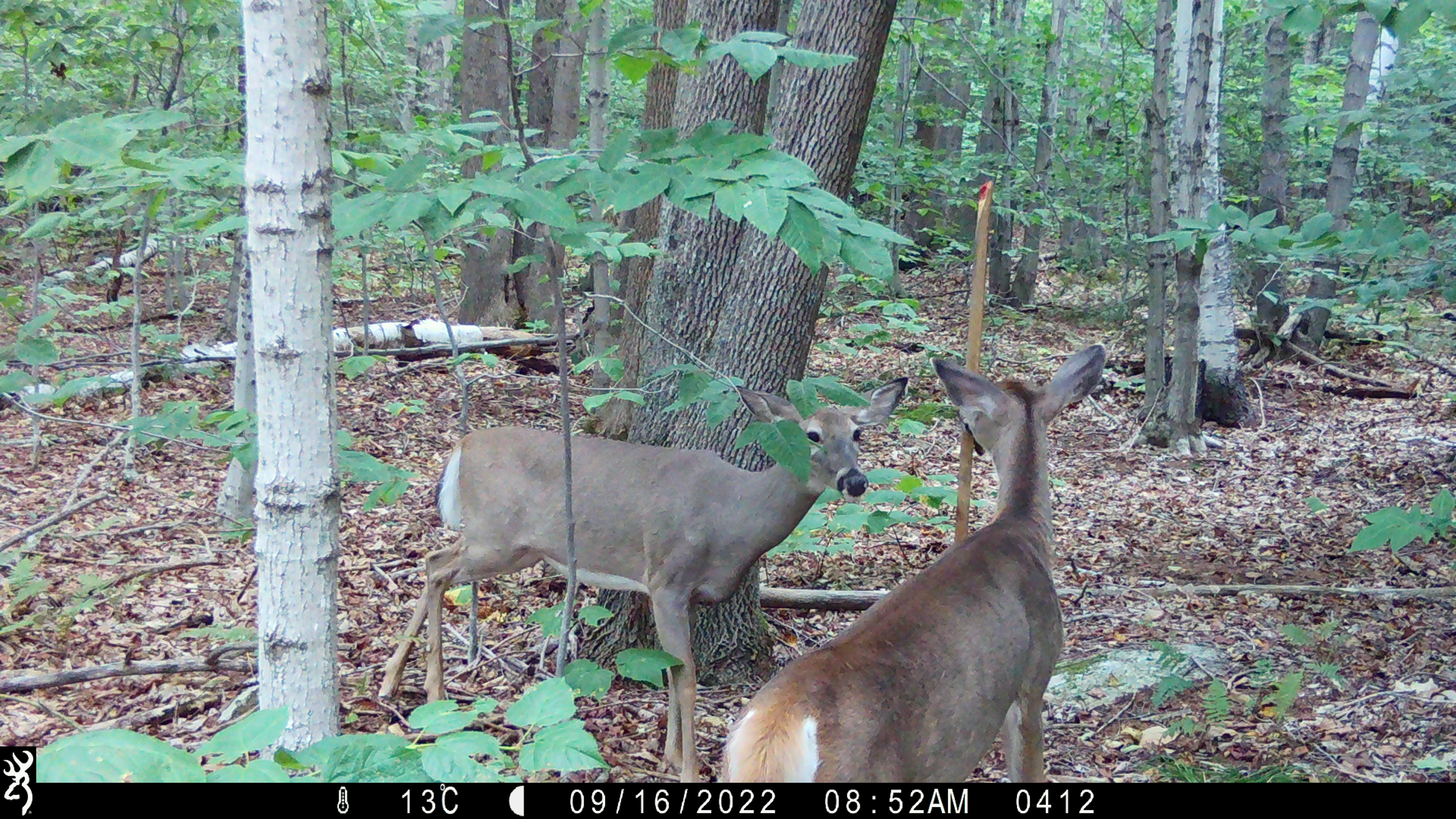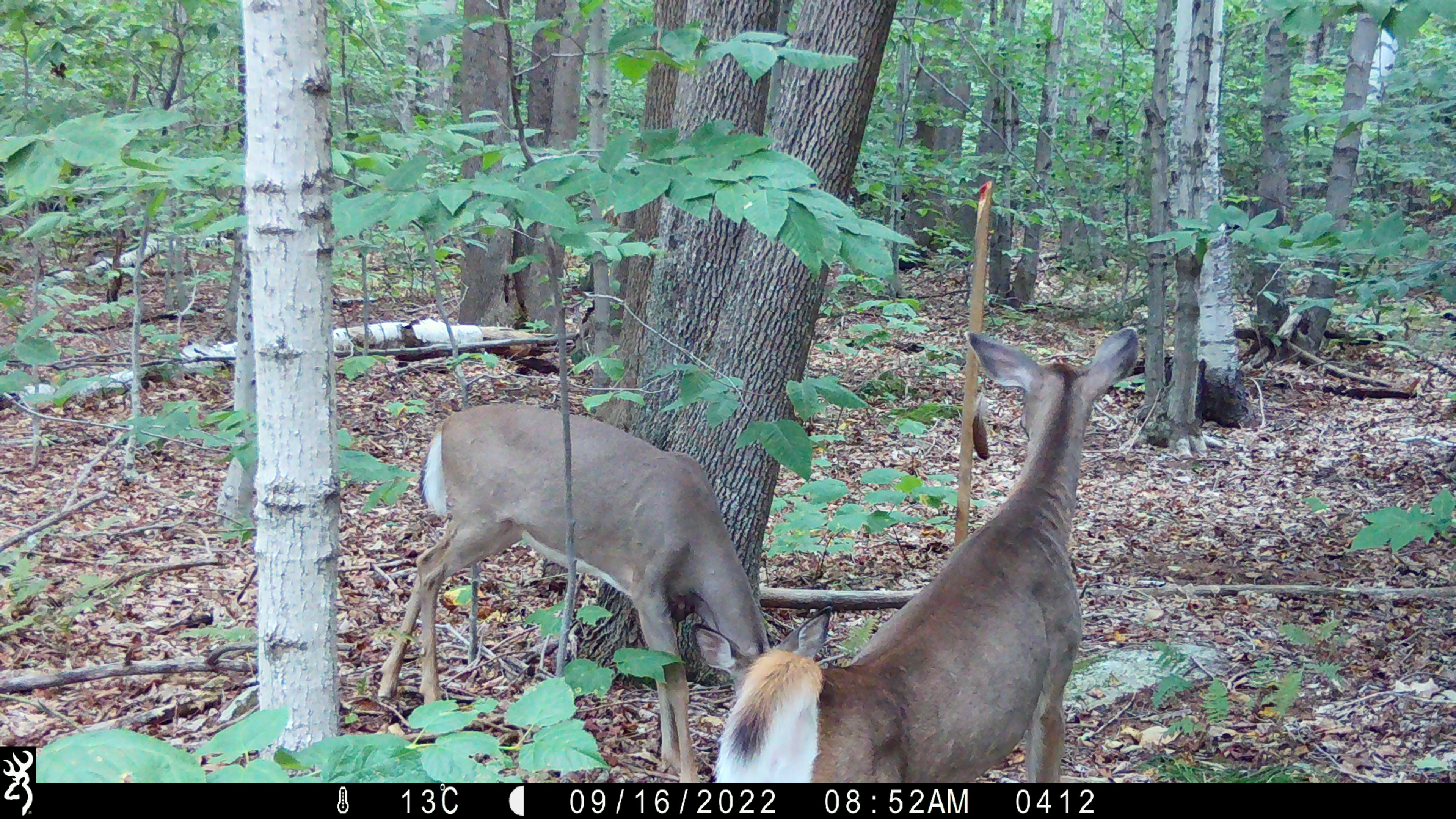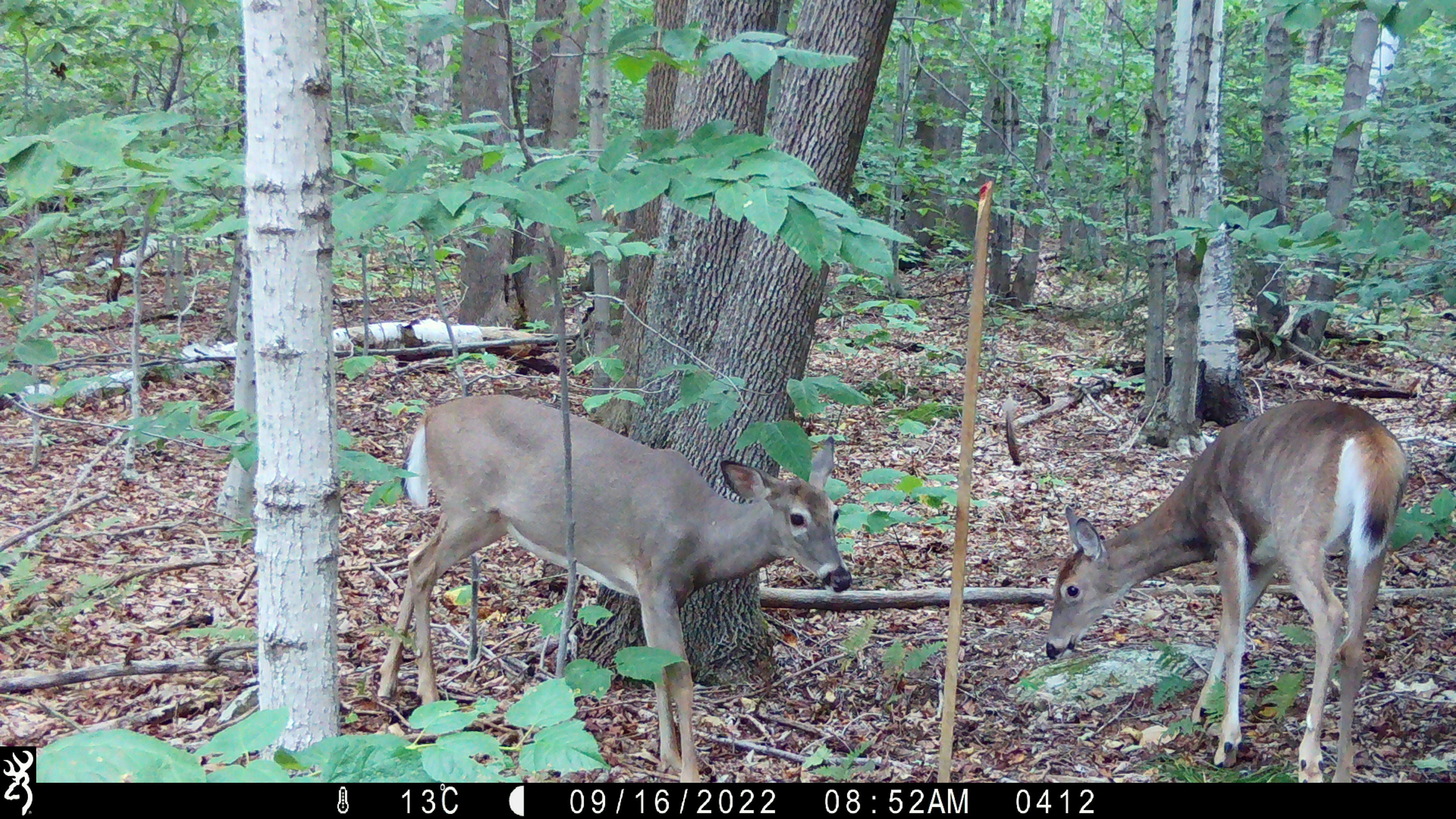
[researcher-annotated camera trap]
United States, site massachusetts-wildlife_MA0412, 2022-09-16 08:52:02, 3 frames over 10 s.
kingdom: Animalia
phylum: Chordata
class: Mammalia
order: Artiodactyla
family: Cervidae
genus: Odocoileus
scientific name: Odocoileus virginianus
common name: white-tailed deer